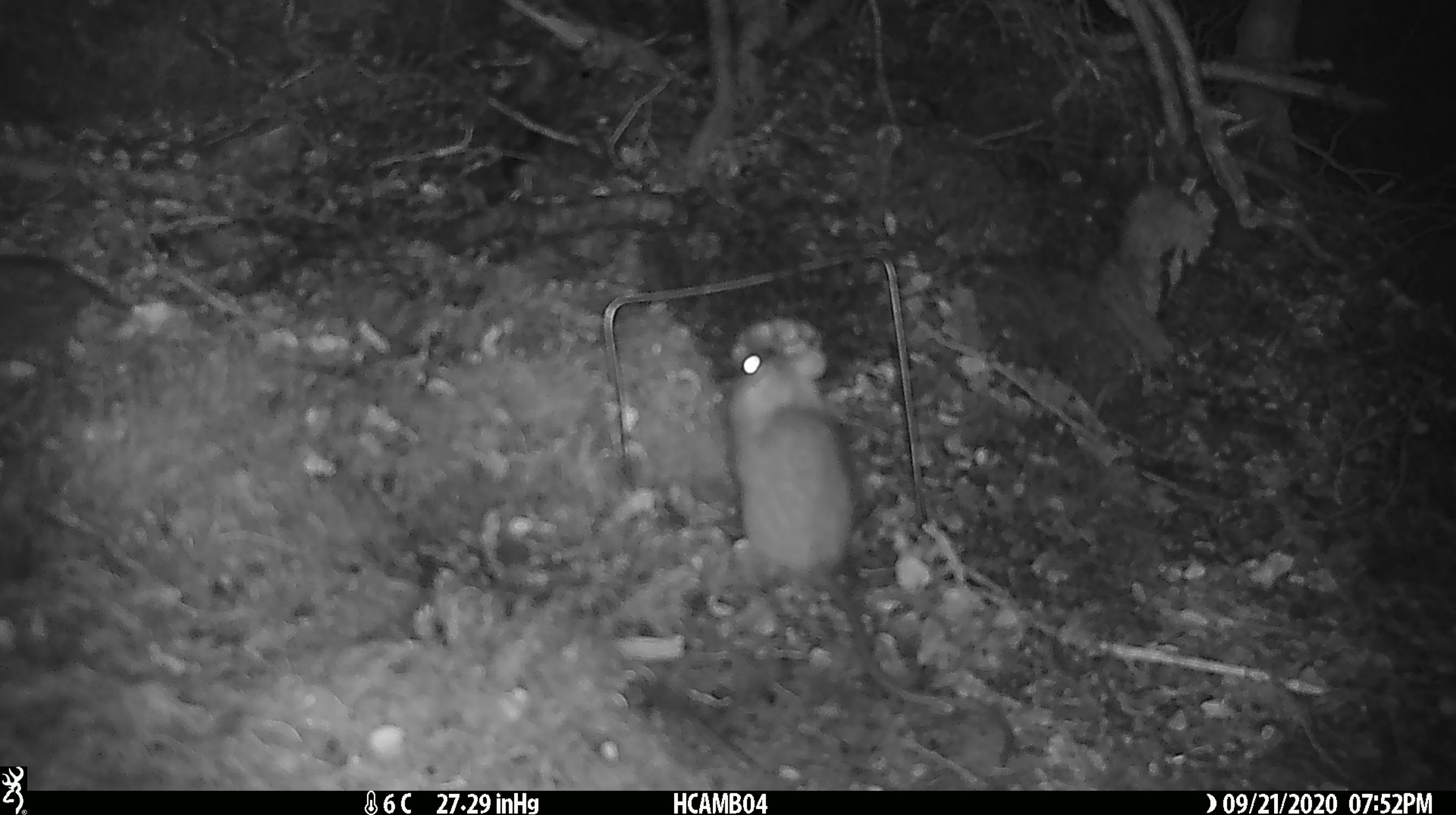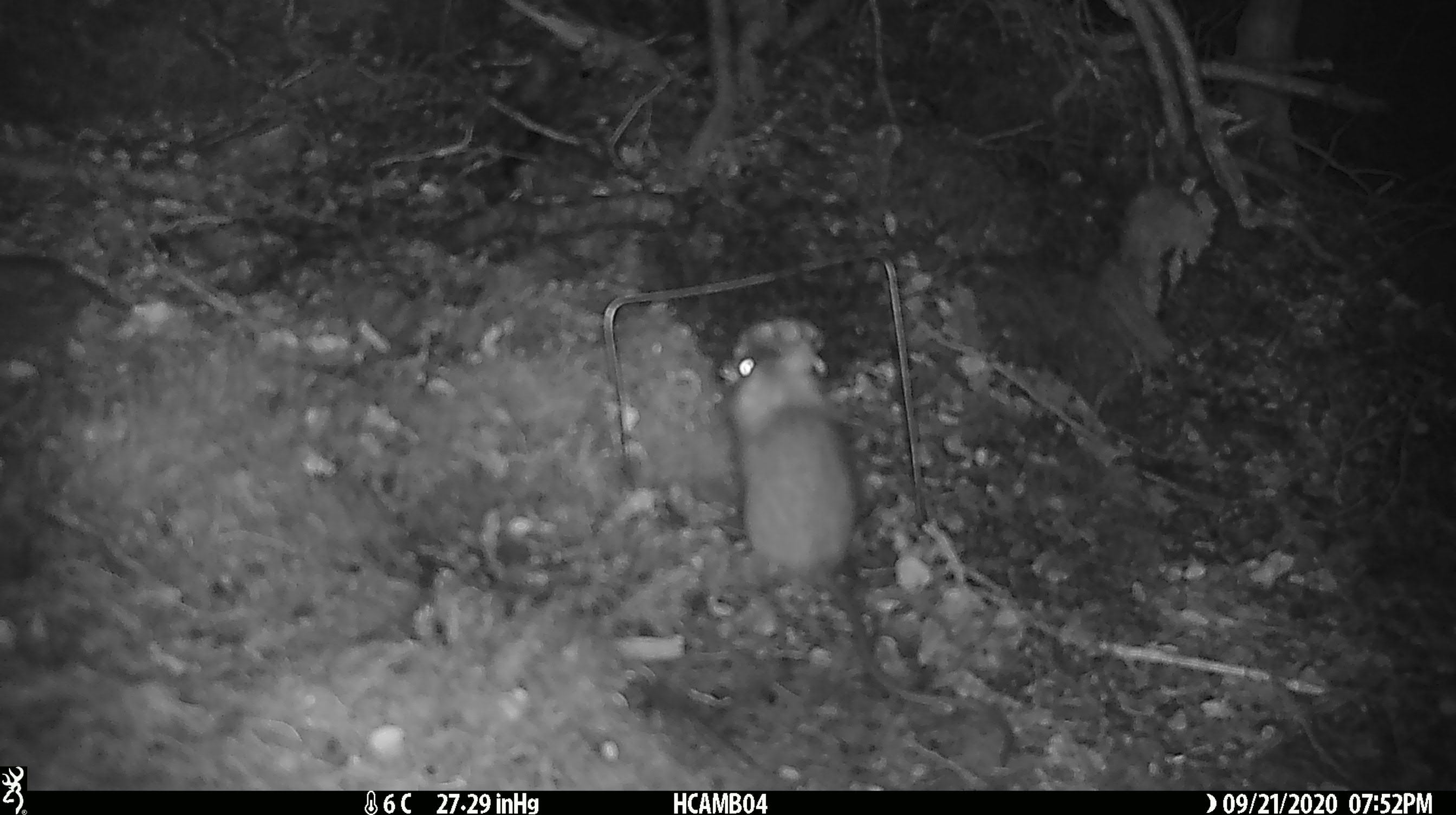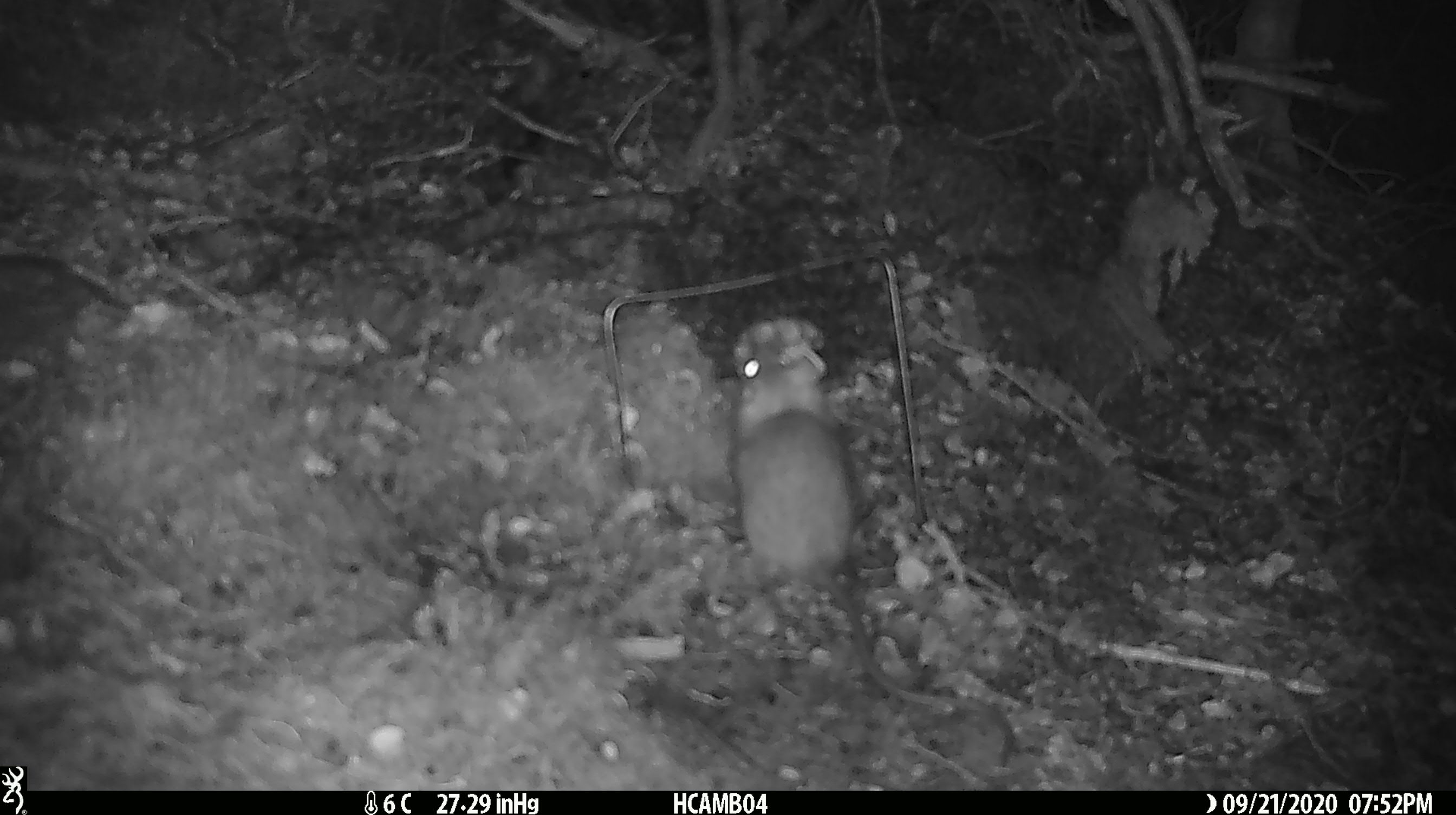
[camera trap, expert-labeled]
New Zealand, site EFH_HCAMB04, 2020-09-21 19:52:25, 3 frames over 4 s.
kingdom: Animalia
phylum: Chordata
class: Mammalia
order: Rodentia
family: Muridae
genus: Rattus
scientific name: Rattus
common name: rat